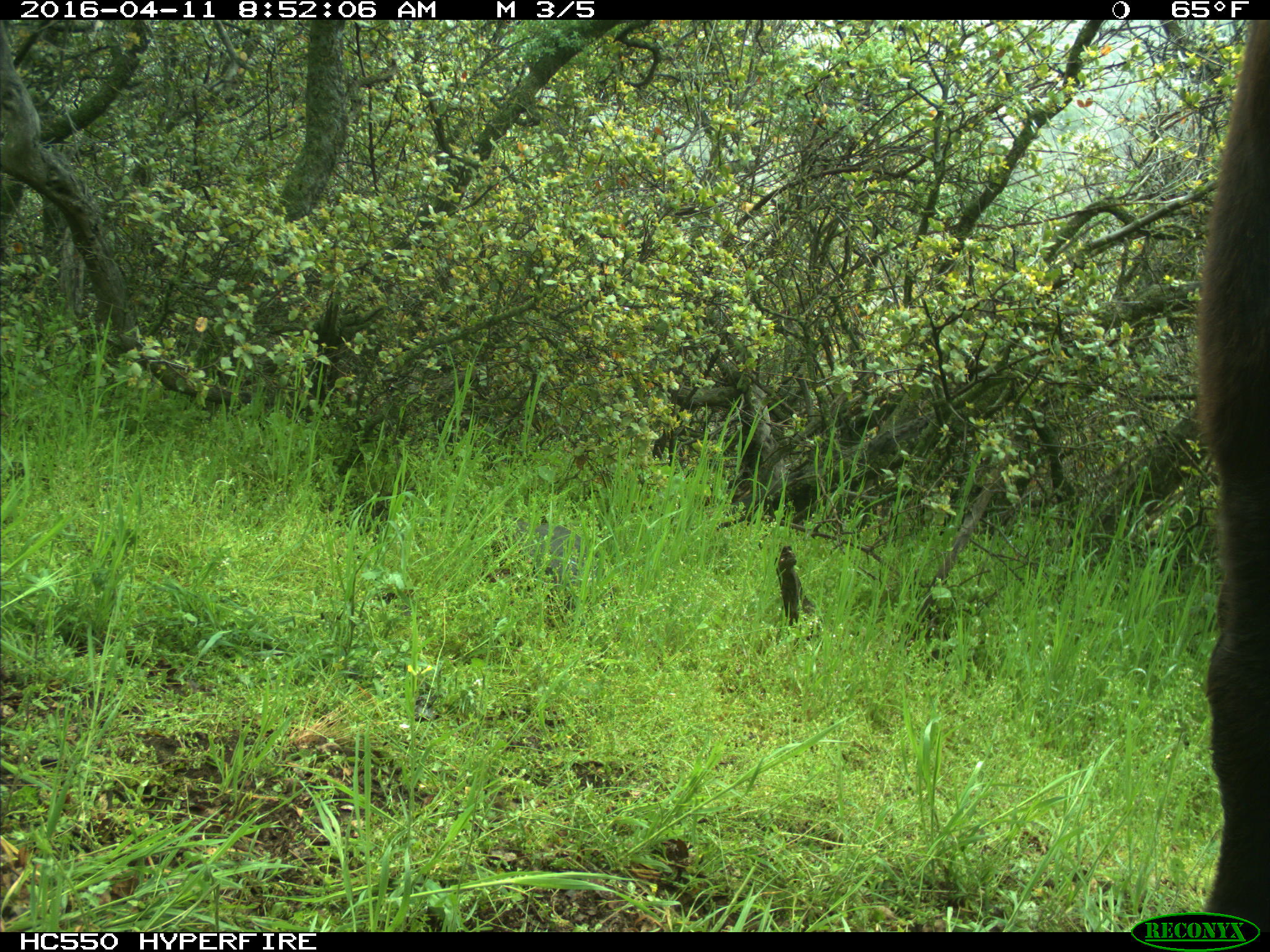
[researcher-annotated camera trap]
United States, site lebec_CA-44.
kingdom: Animalia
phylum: Chordata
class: Mammalia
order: Artiodactyla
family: Bovidae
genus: Bos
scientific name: Bos taurus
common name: domestic cow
Bos taurus (domestic cow).